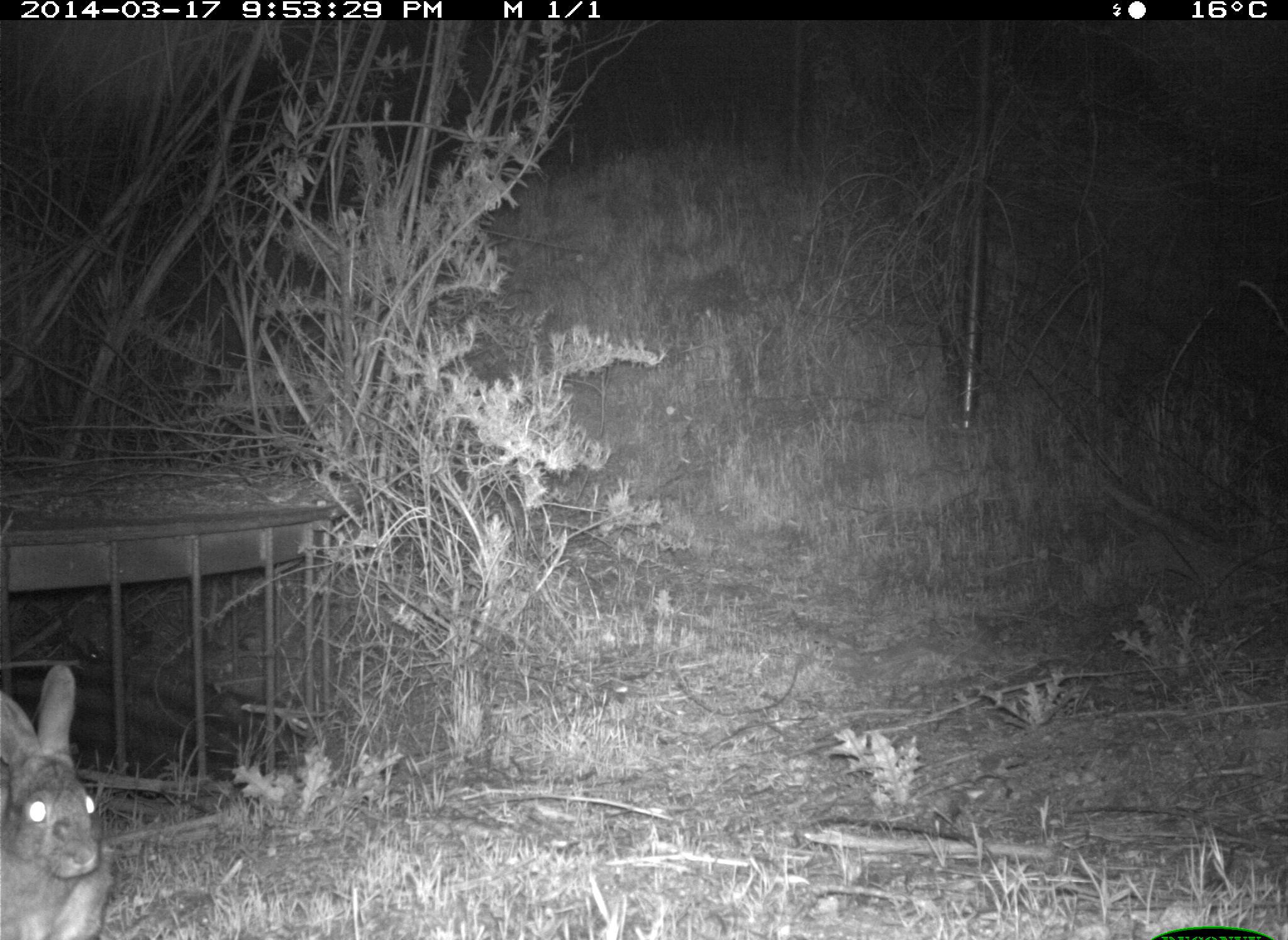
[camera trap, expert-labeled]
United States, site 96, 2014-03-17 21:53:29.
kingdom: Animalia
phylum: Chordata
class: Mammalia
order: Lagomorpha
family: Leporidae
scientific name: Leporidae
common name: rabbits and hares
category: rabbit